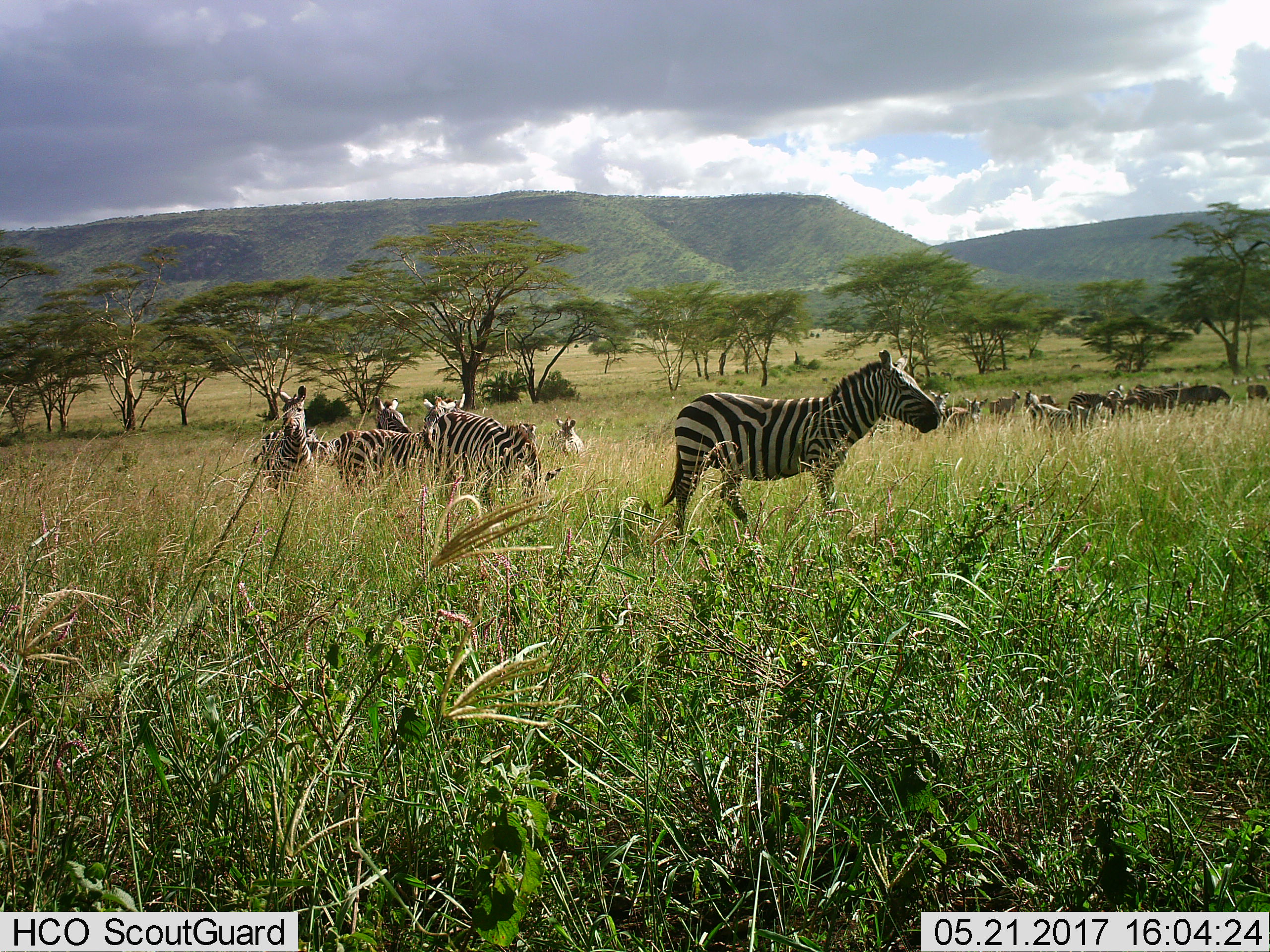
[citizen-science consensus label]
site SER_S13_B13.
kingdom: Animalia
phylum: Chordata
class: Mammalia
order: Perissodactyla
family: Equidae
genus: Equus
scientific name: Equus quagga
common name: plains zebra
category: zebraplains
Zebraplains (plains zebra) (Equus quagga), count 11-50. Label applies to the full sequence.